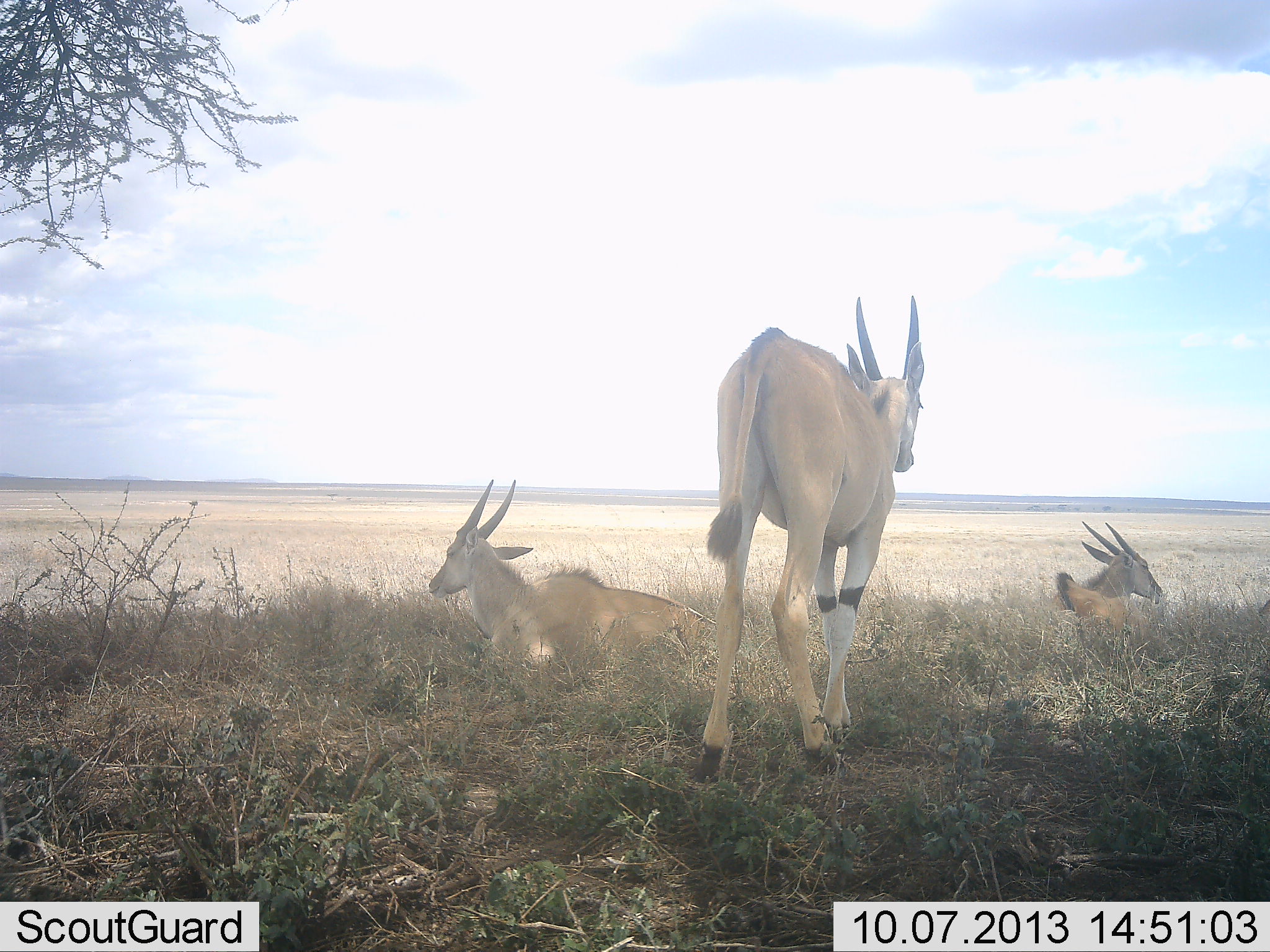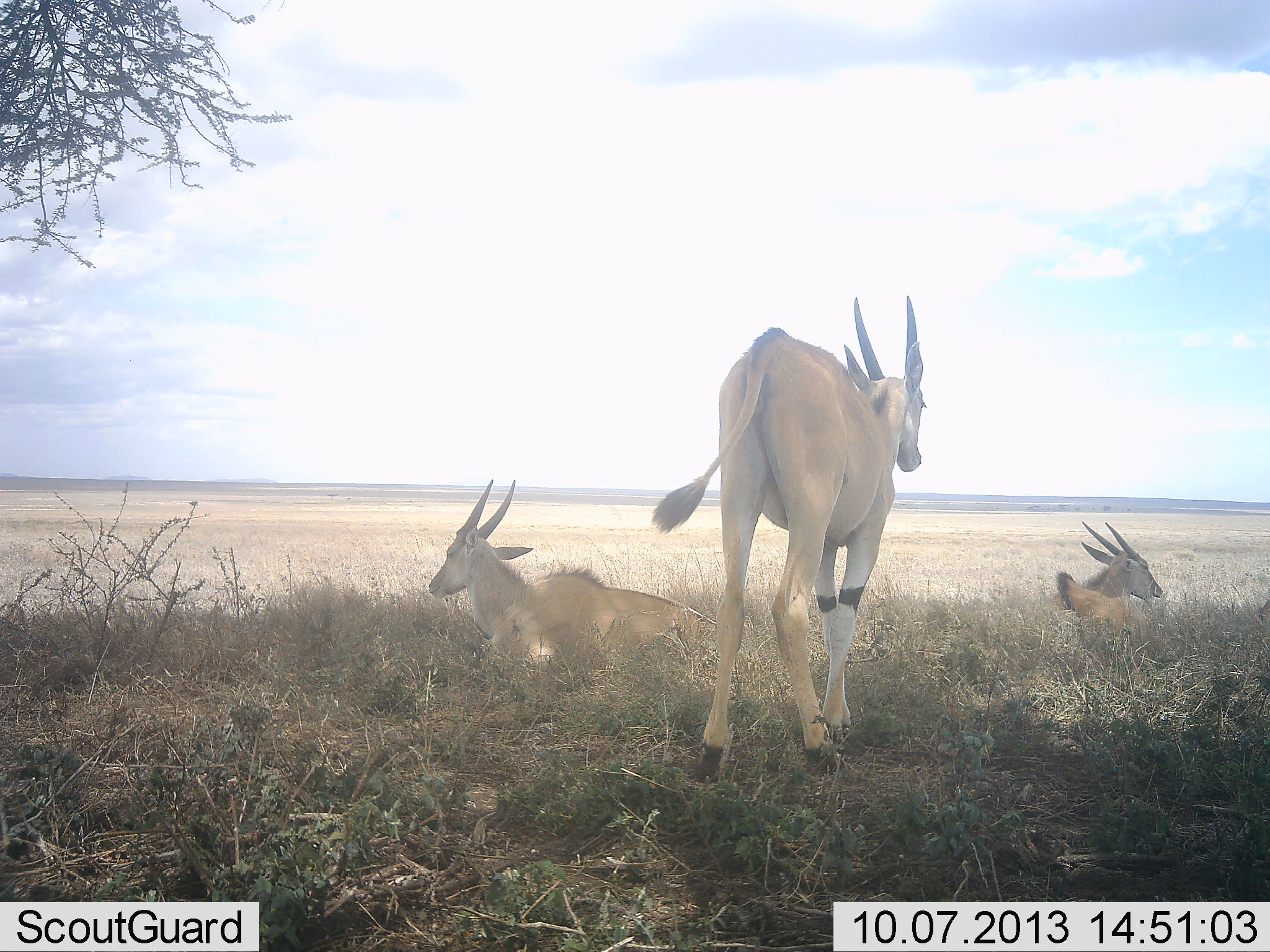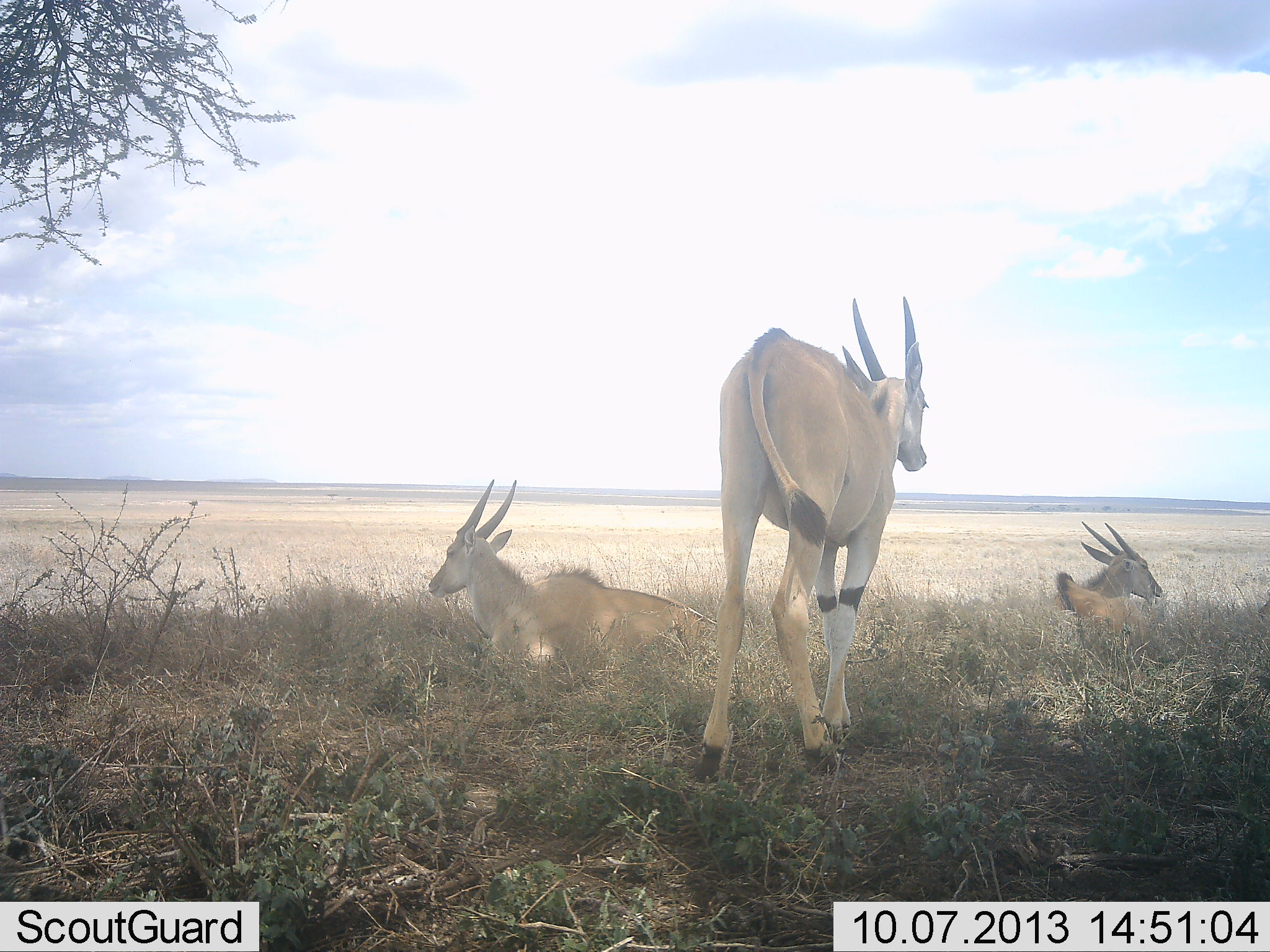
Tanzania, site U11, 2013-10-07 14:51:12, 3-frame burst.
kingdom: Animalia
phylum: Chordata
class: Mammalia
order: Artiodactyla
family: Bovidae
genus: Tragelaphus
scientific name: Tragelaphus oryx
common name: eland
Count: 3.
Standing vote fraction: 100%.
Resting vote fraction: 100%.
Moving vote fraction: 0%.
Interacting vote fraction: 0%.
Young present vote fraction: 0%.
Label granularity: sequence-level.